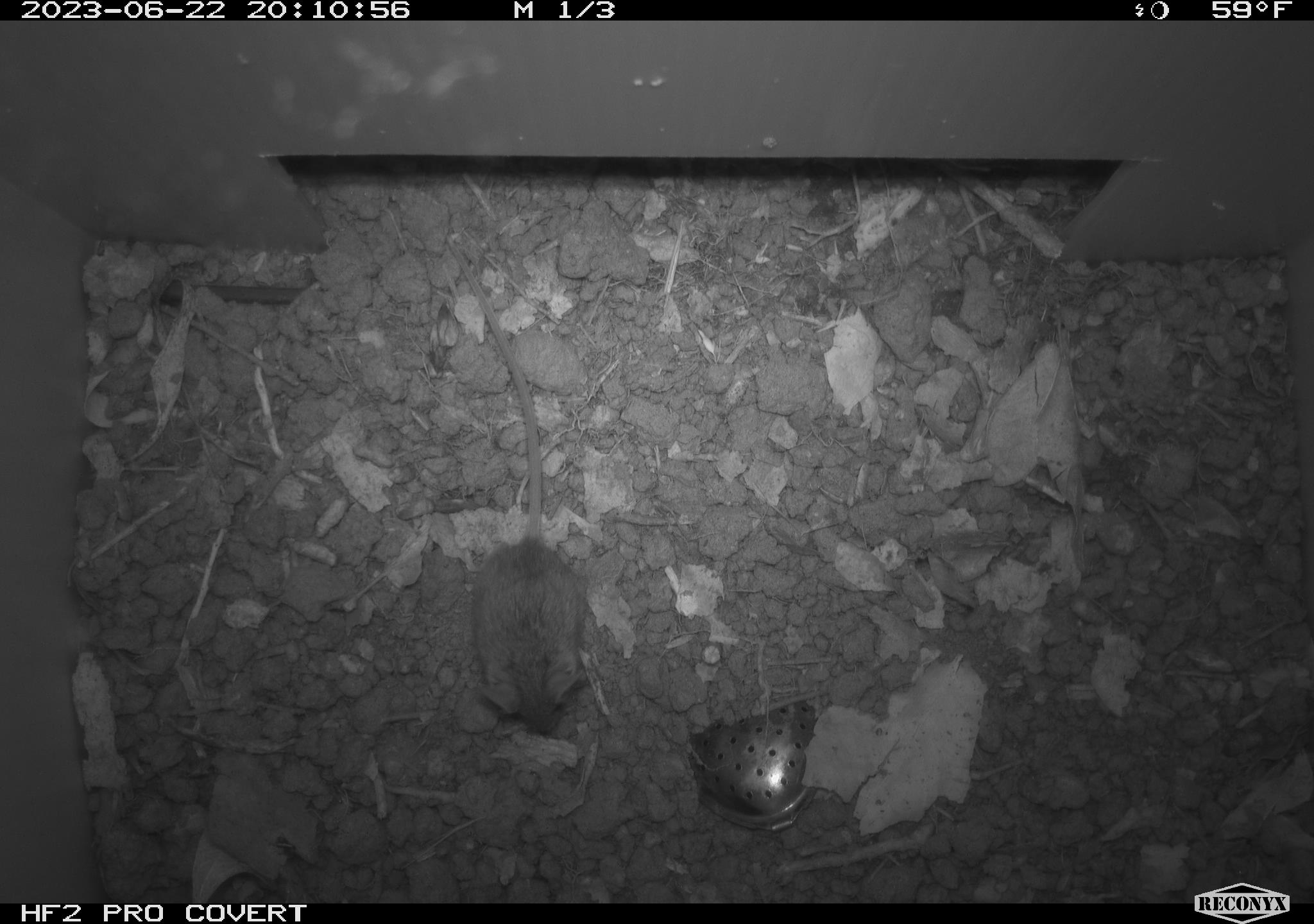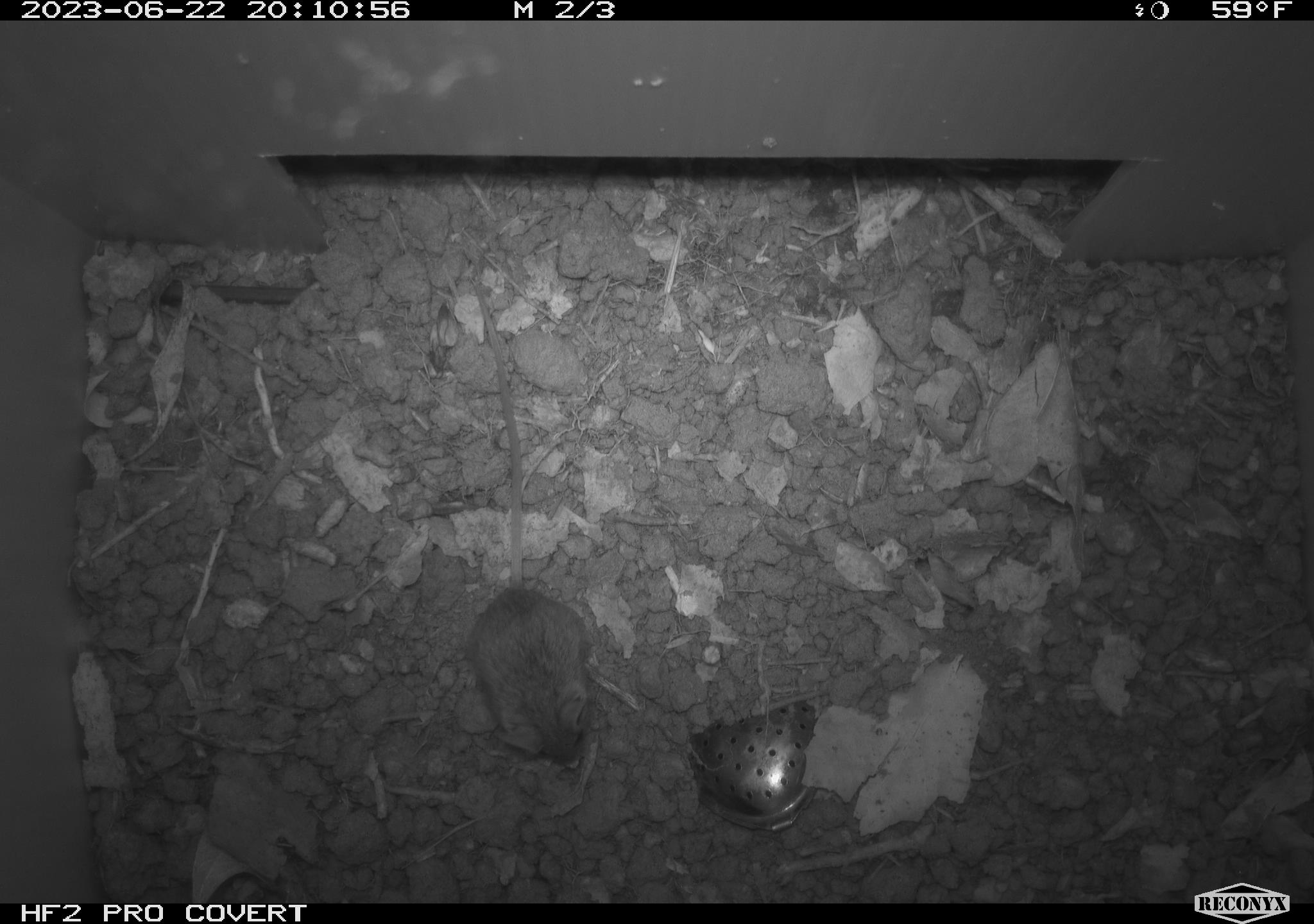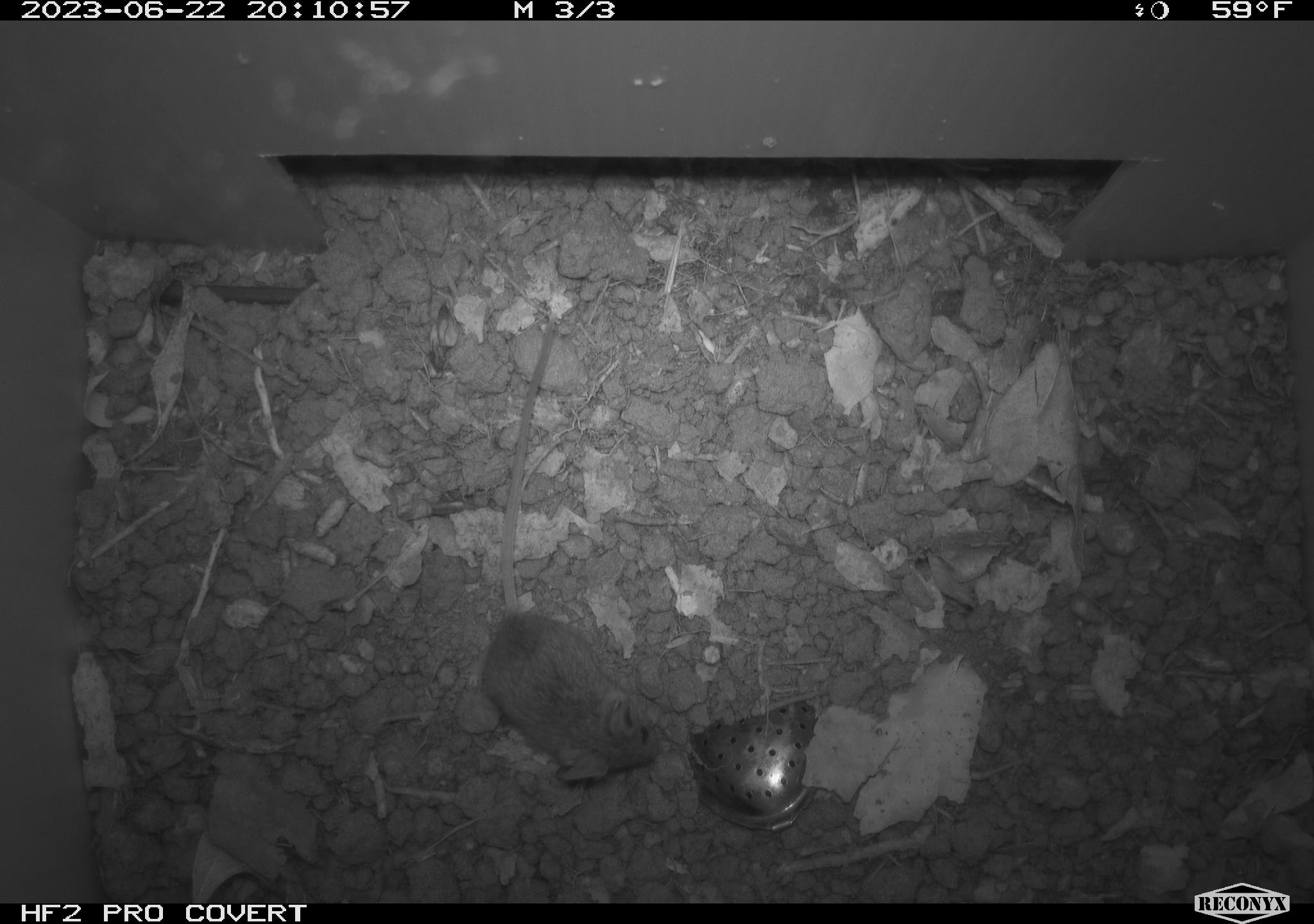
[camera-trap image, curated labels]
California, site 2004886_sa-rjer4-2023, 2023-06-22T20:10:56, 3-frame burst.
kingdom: Animalia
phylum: Chordata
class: Mammalia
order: Rodentia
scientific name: Rodentia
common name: mouse species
Mouse species (Rodentia).